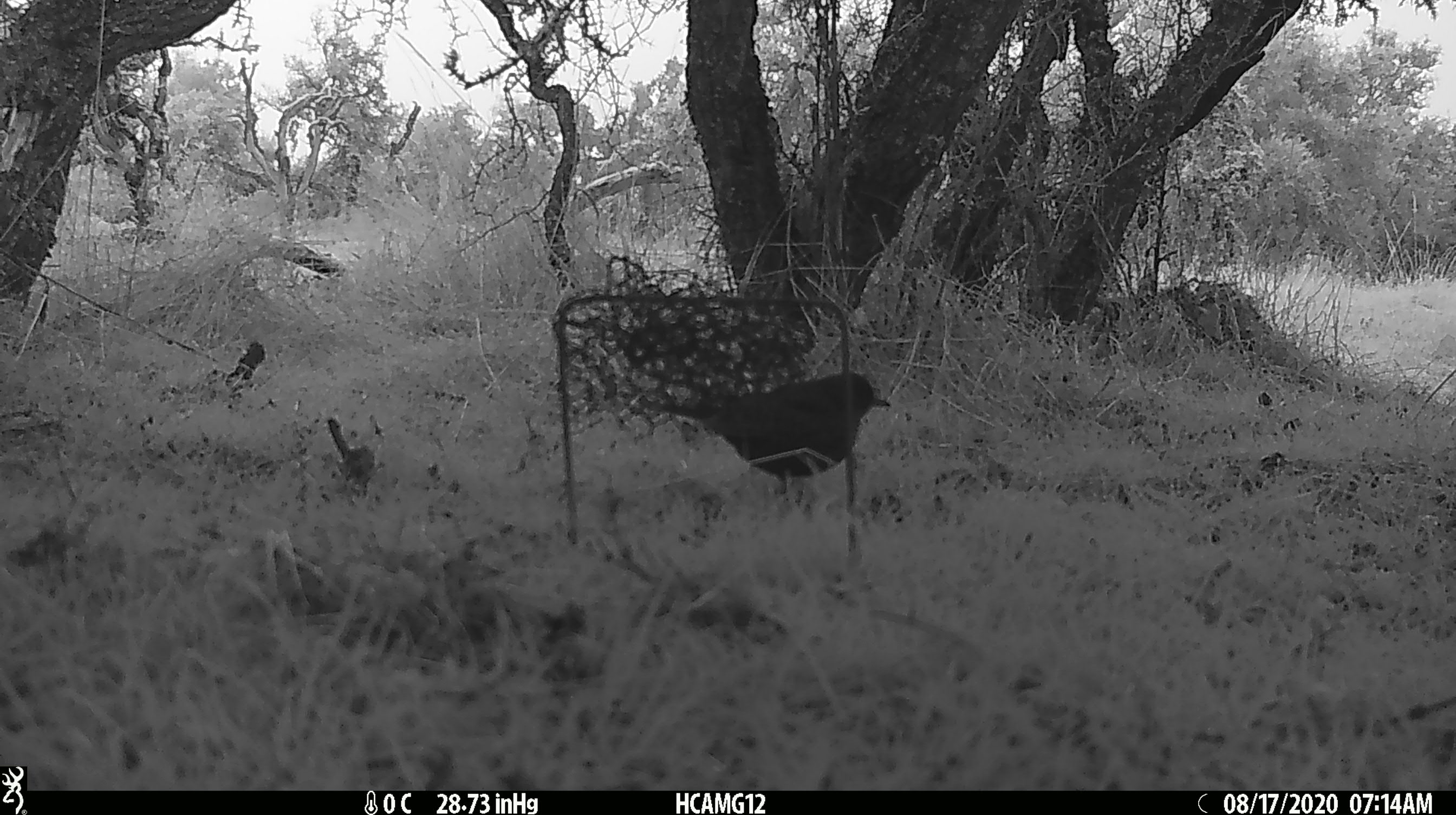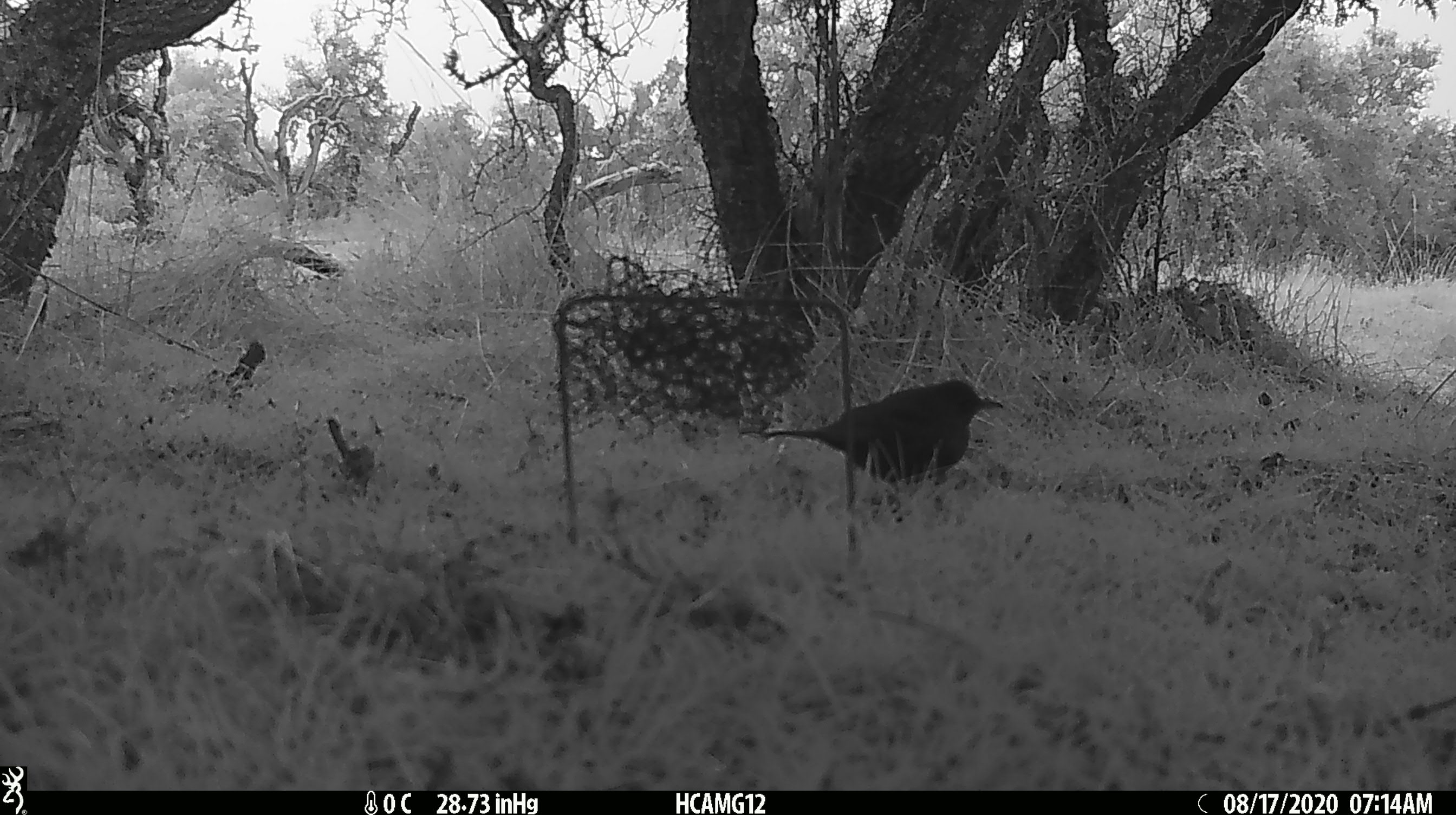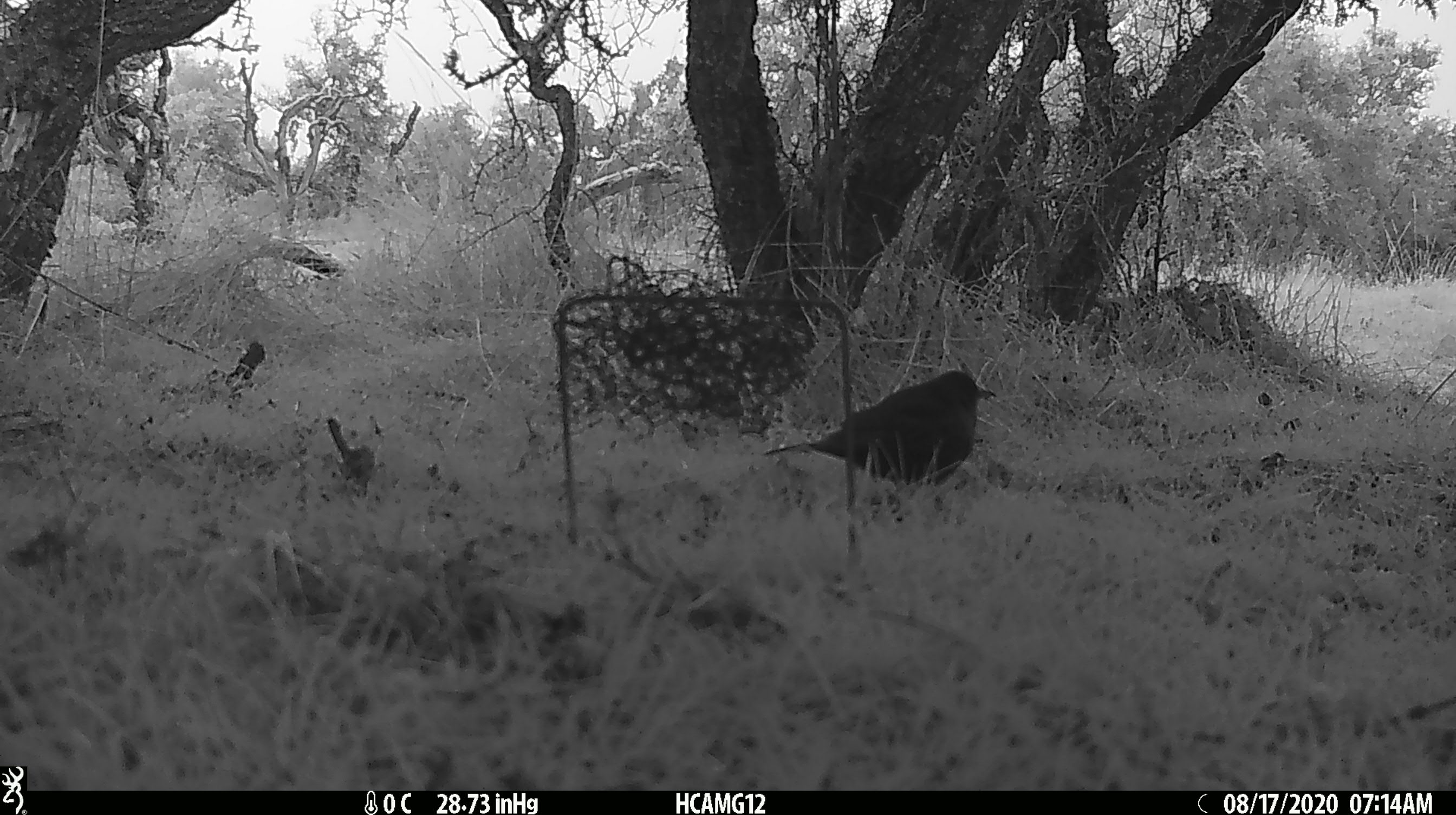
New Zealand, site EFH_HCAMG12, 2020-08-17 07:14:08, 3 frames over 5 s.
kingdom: Animalia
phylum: Chordata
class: Aves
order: Passeriformes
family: Turdidae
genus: Turdus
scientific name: Turdus merula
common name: eurasian blackbird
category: blackbird